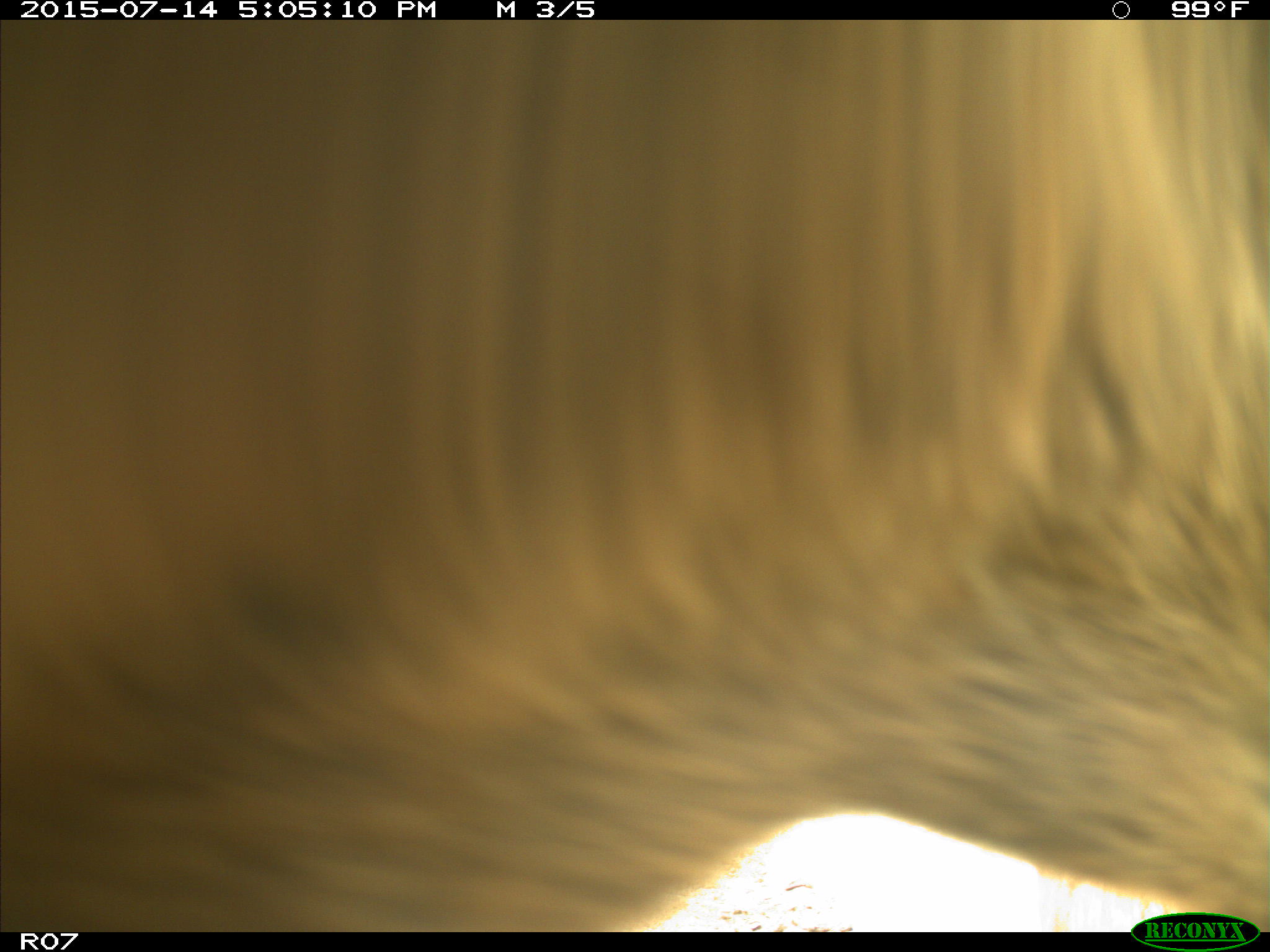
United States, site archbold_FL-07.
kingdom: Animalia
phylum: Chordata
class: Mammalia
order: Artiodactyla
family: Bovidae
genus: Bos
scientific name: Bos taurus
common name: domestic cow